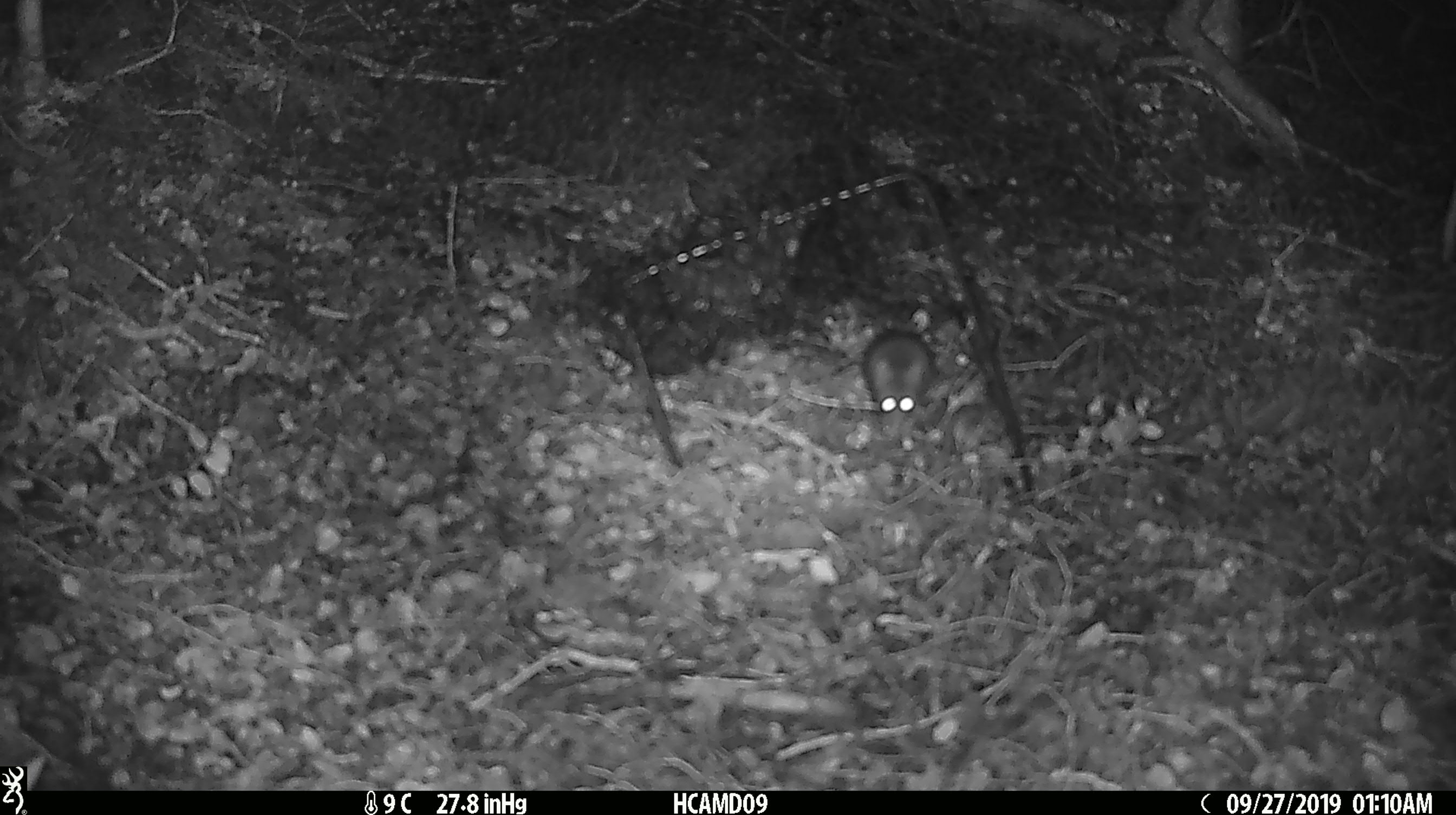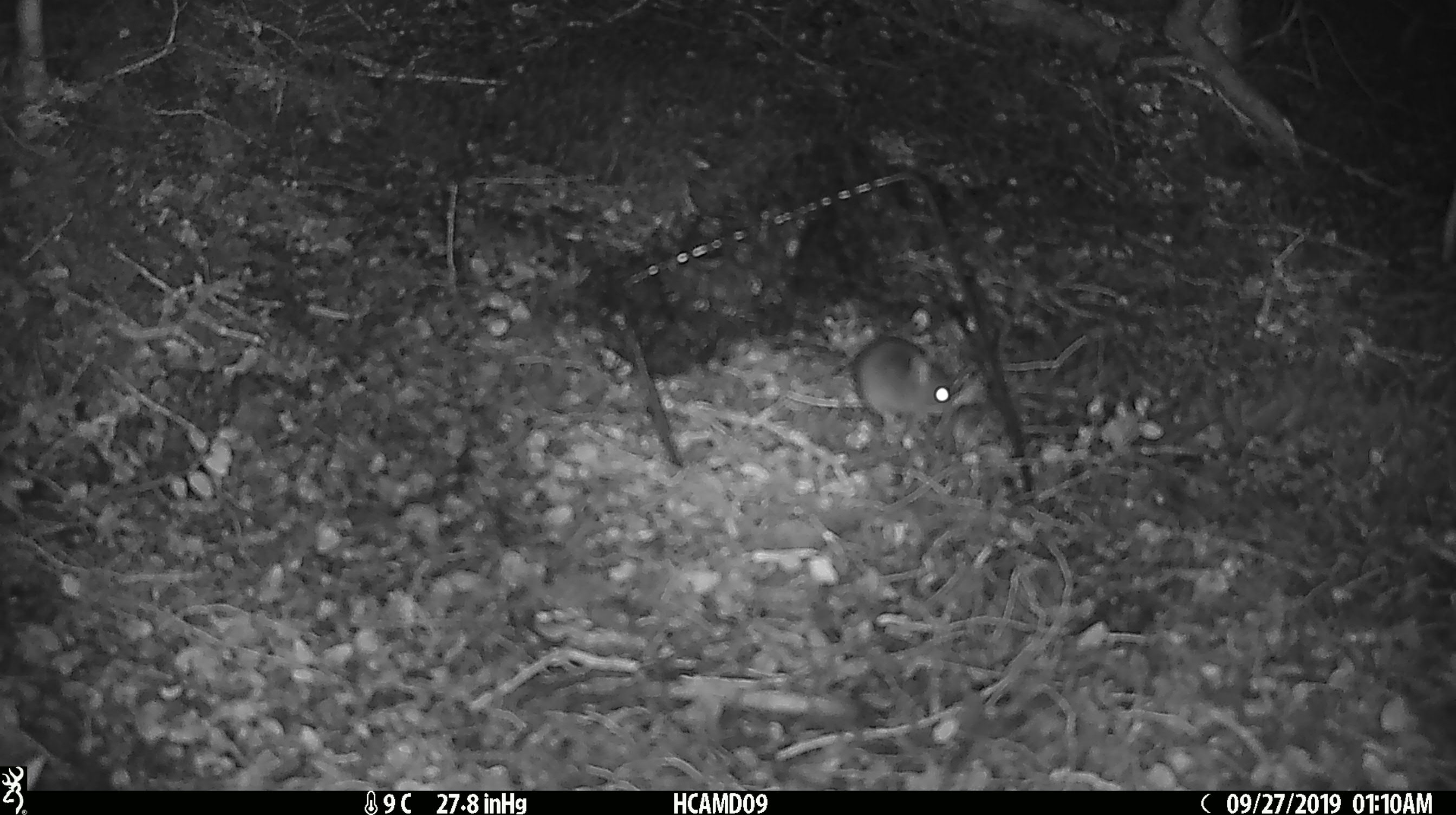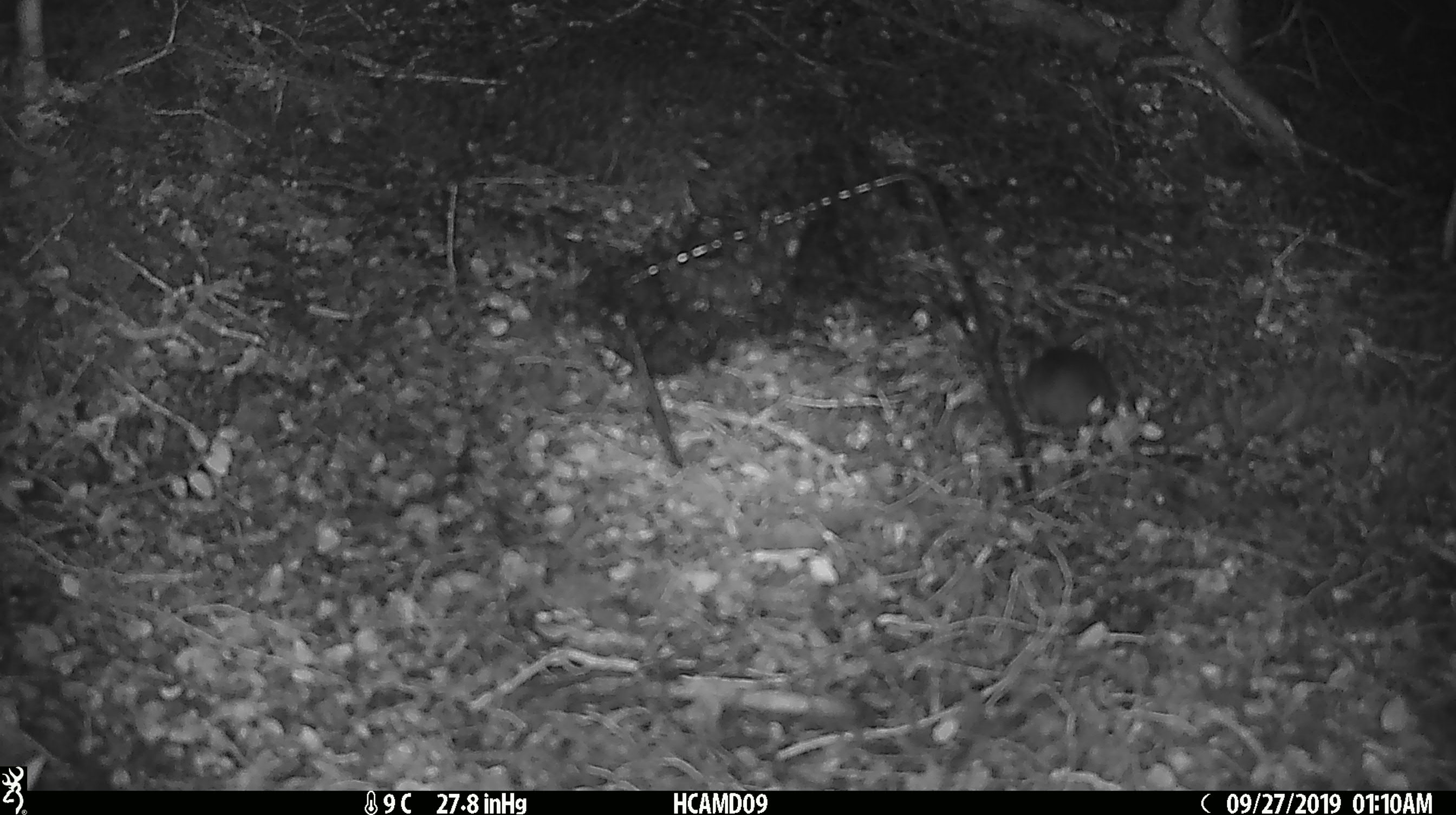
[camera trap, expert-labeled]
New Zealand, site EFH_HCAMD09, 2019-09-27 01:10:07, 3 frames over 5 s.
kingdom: Animalia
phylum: Chordata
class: Mammalia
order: Rodentia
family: Muridae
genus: Mus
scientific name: Mus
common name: mouse